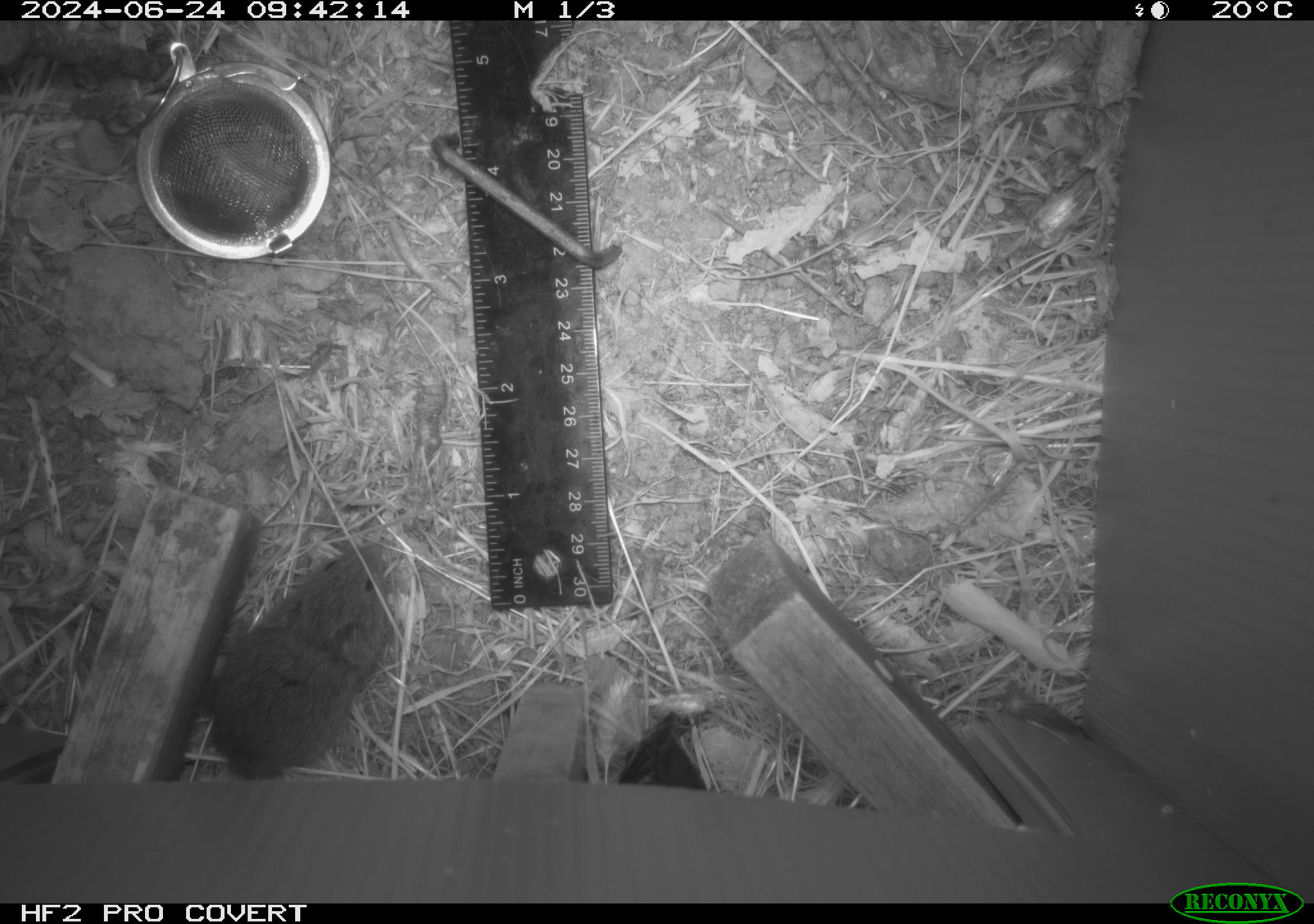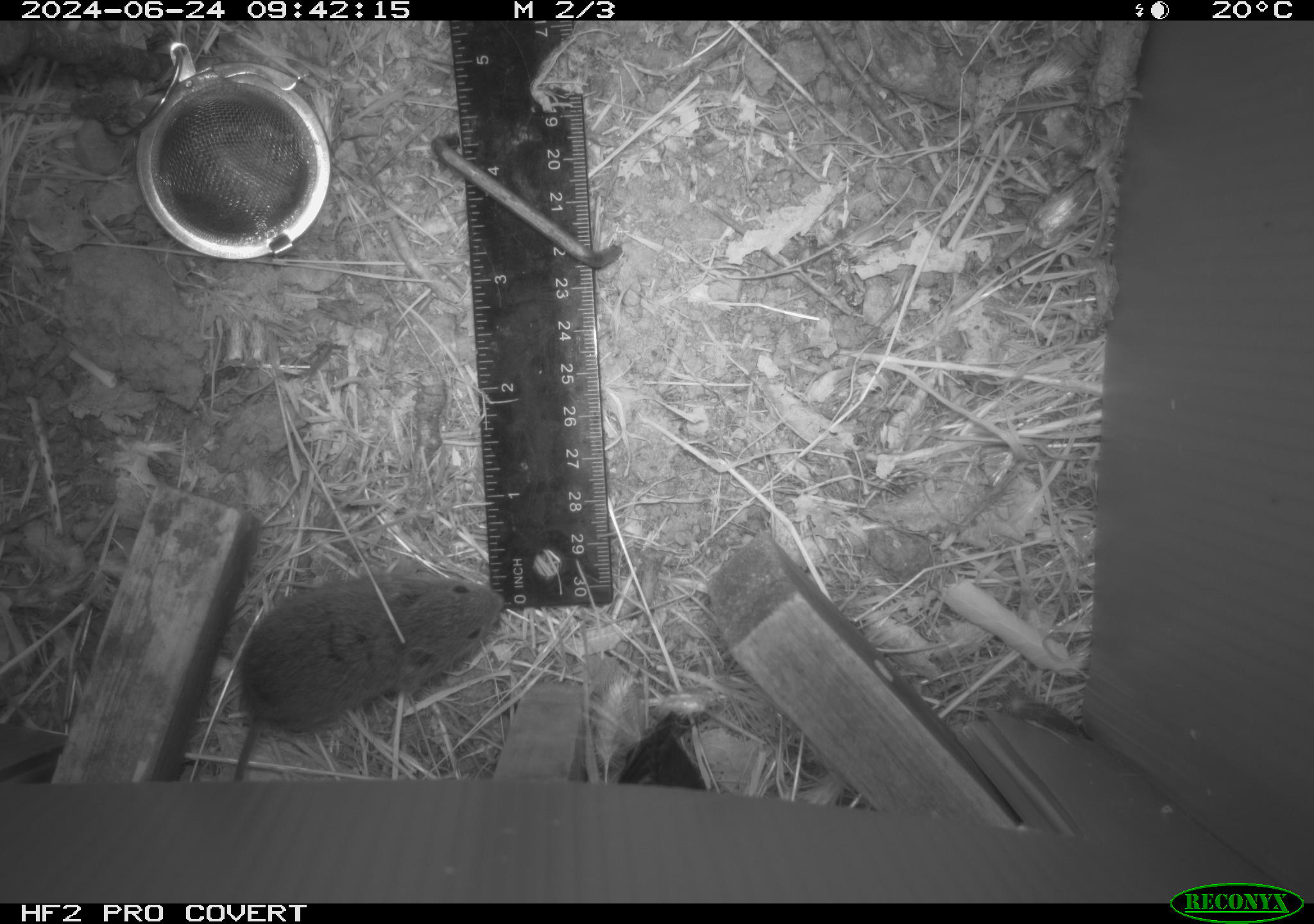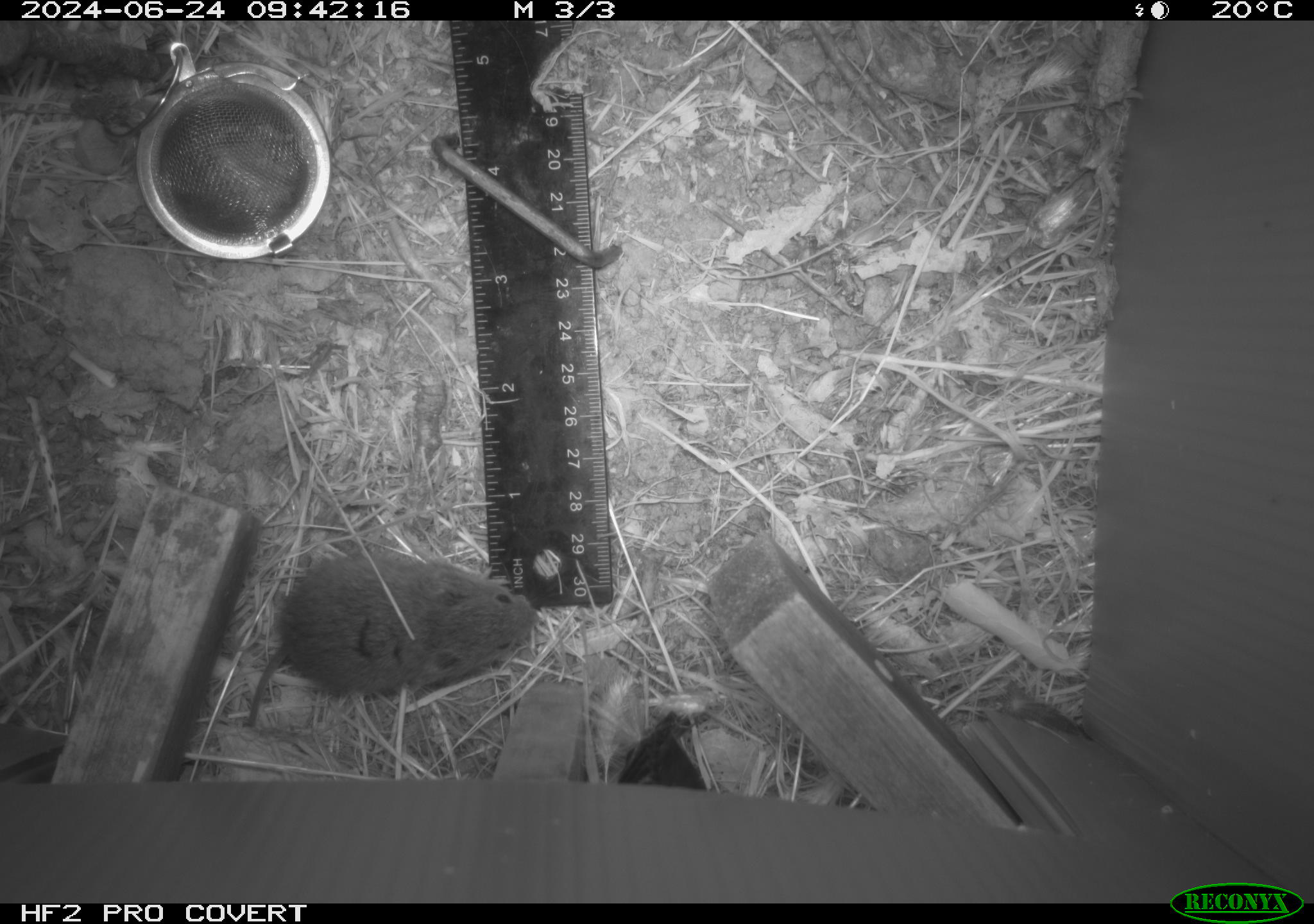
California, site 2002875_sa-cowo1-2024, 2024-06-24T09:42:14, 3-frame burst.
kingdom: Animalia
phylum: Chordata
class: Mammalia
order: Rodentia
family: Cricetidae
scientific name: Arvicolinae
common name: voles, lemmings, and muskrats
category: arvicolinae subfamily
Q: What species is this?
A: Arvicolinae subfamily (voles, lemmings, and muskrats) (Arvicolinae).